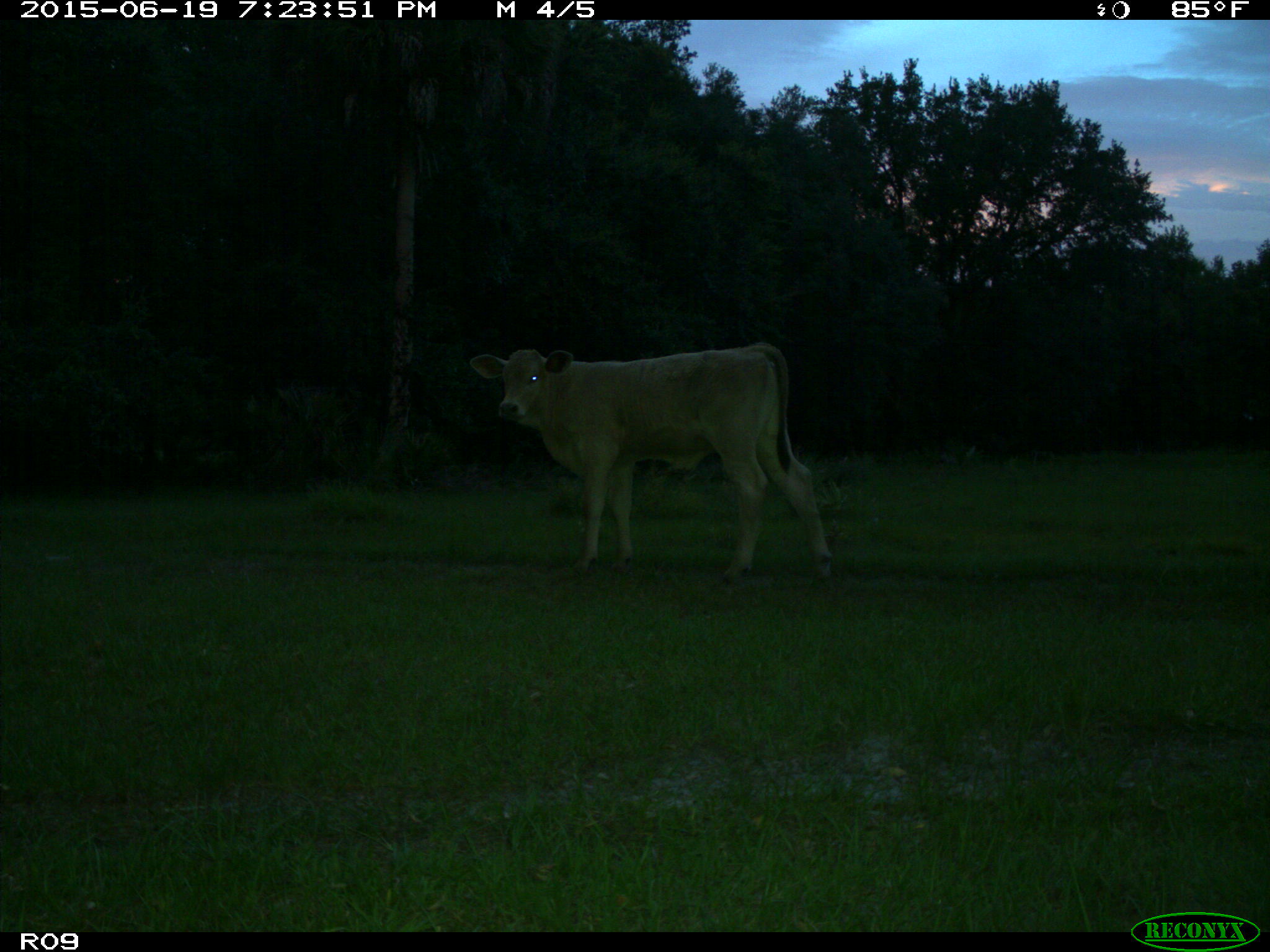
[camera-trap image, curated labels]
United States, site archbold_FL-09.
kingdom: Animalia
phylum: Chordata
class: Mammalia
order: Artiodactyla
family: Bovidae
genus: Bos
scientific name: Bos taurus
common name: domestic cow